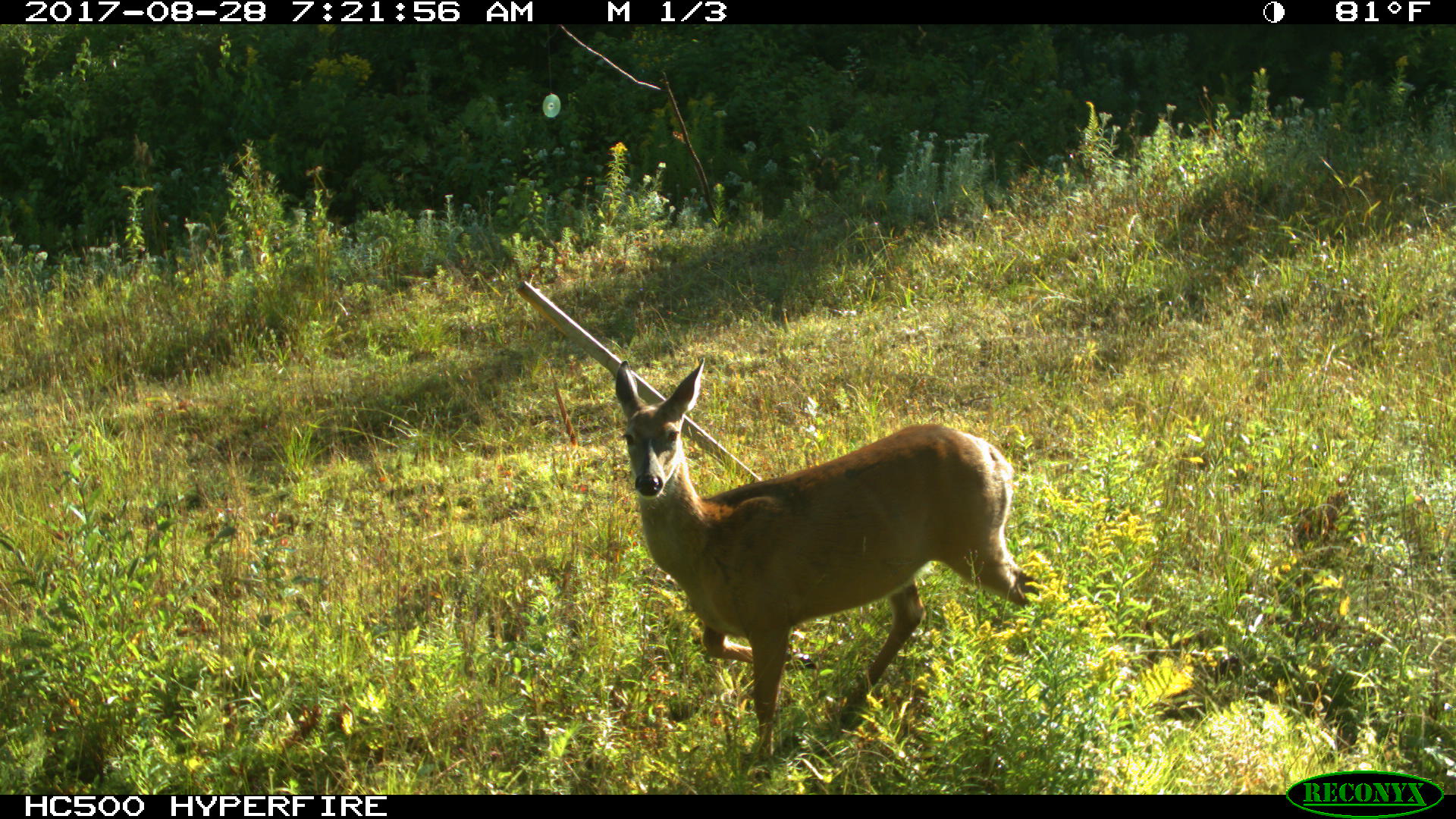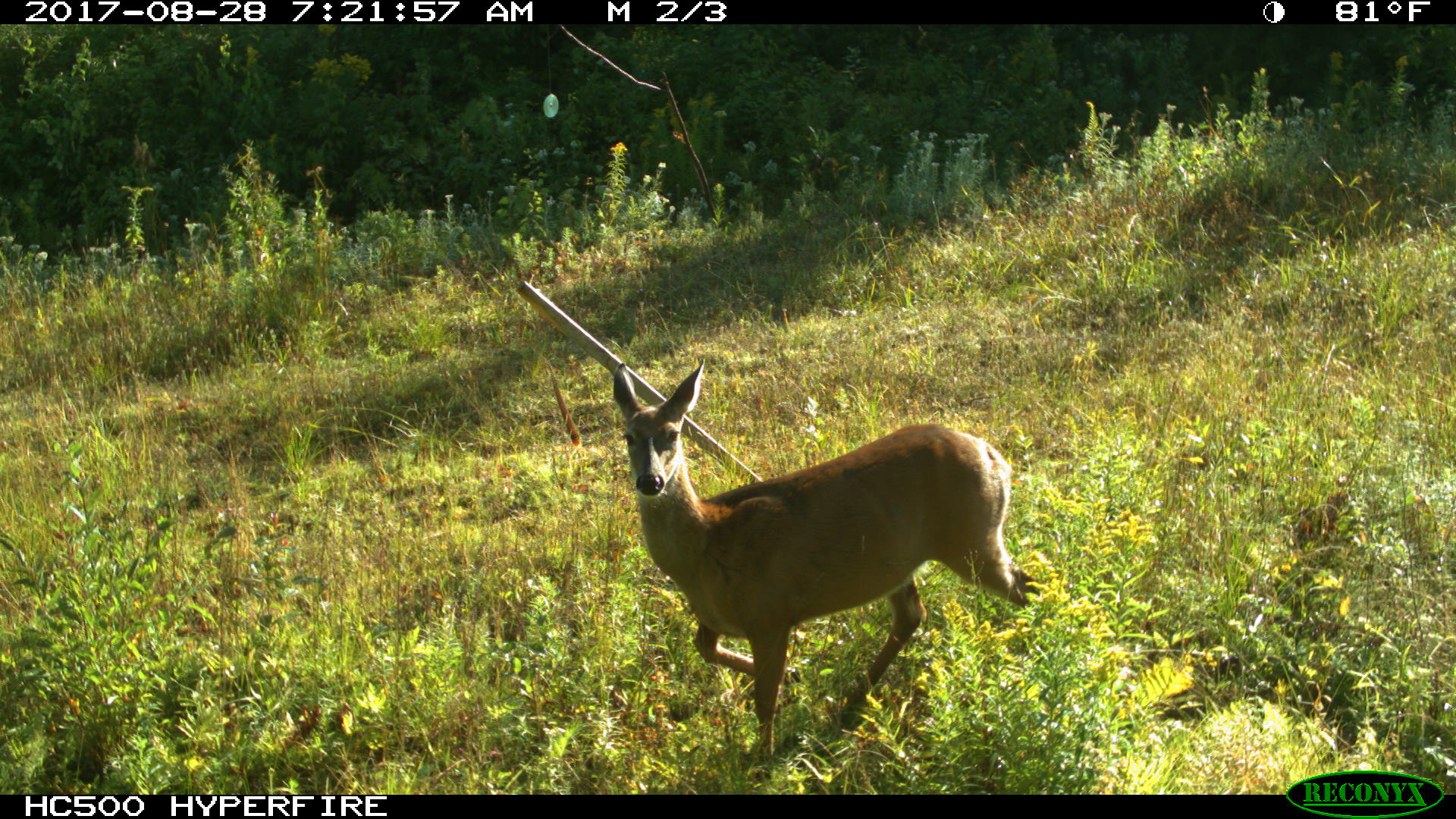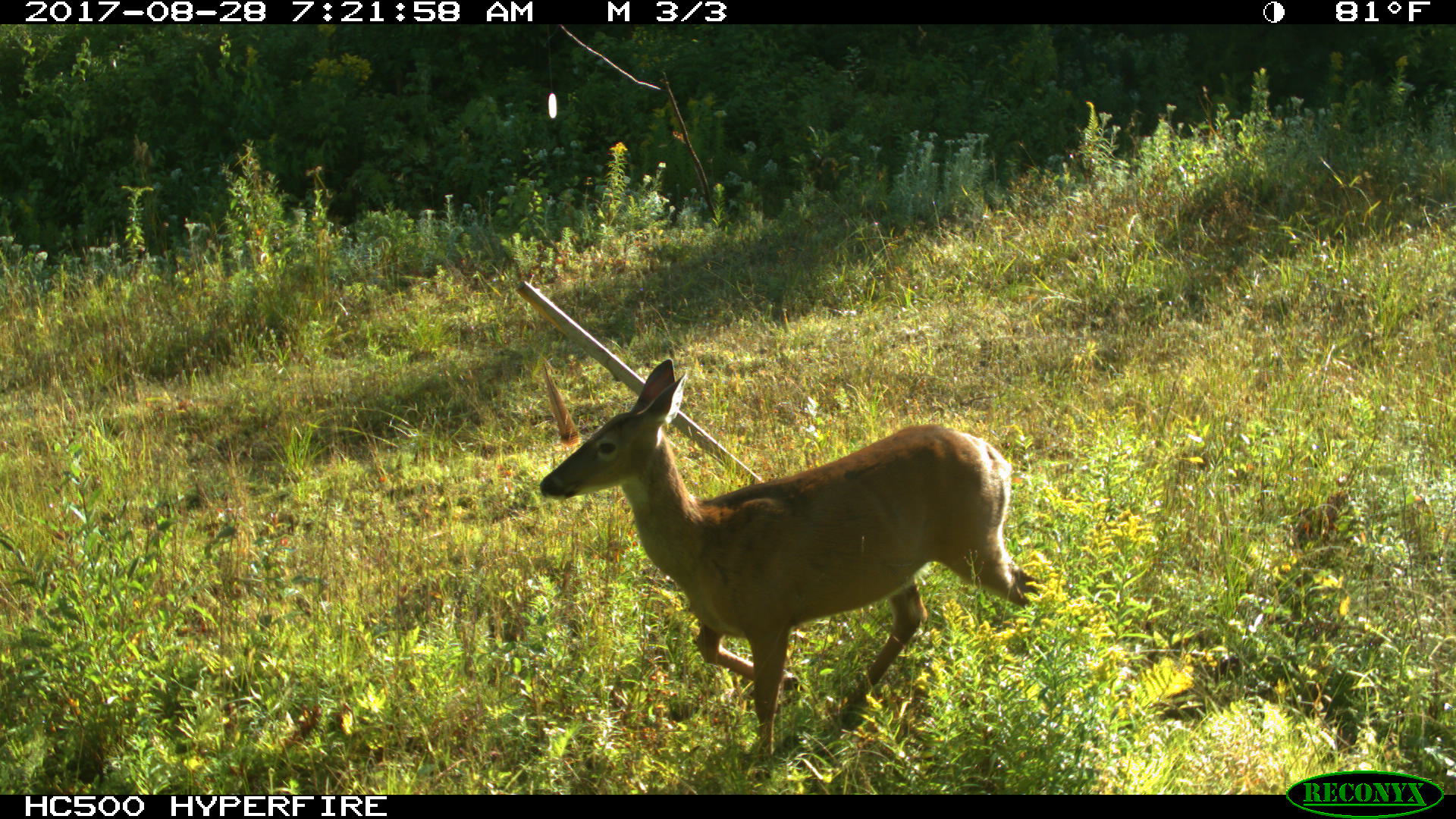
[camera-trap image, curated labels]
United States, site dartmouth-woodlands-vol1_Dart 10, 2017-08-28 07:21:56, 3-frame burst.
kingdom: Animalia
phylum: Chordata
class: Mammalia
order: Artiodactyla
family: Cervidae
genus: Odocoileus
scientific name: Odocoileus virginianus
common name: white-tailed deer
White-tailed deer (Odocoileus virginianus).